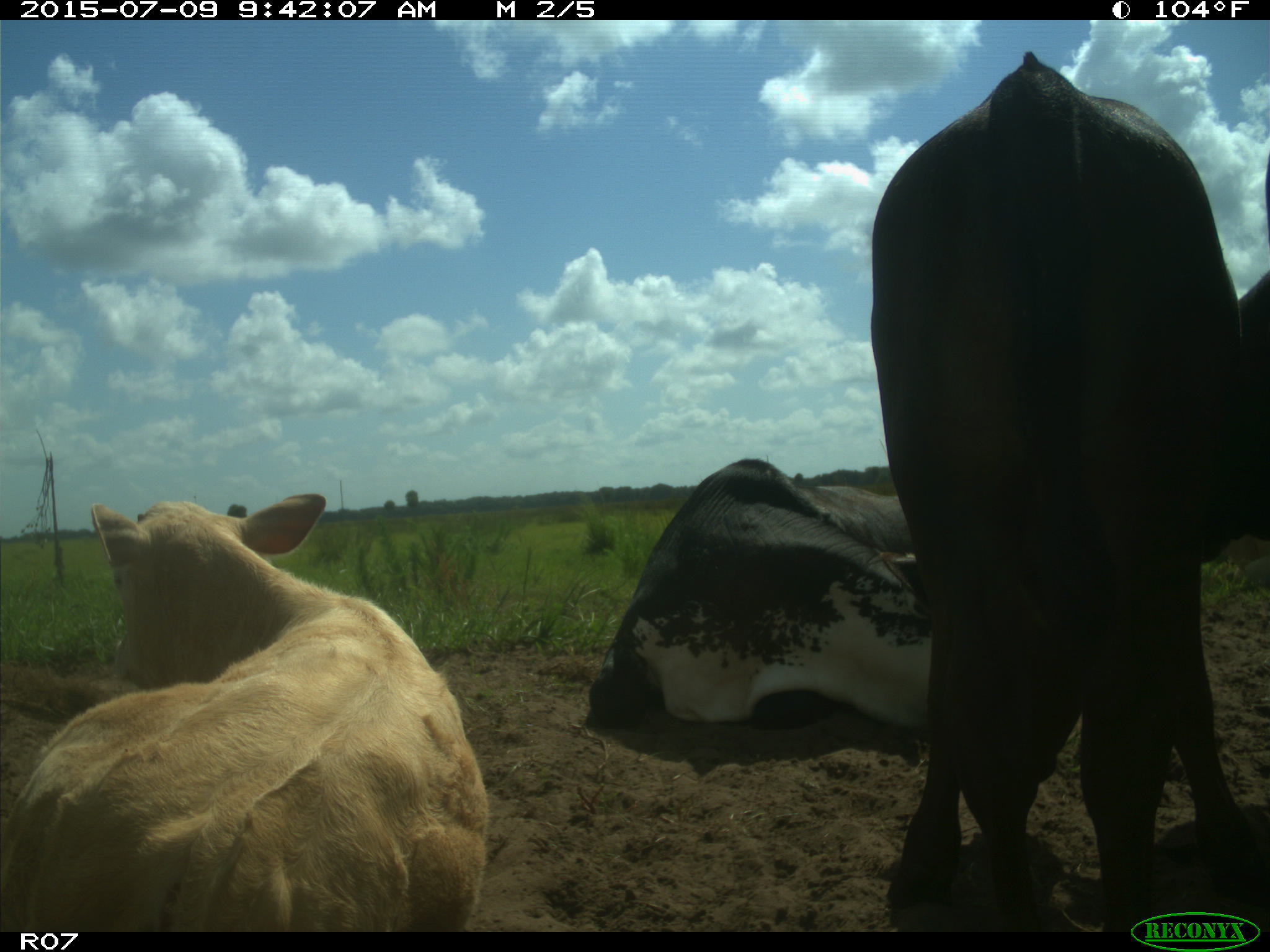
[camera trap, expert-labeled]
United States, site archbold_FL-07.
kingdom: Animalia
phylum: Chordata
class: Mammalia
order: Artiodactyla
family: Bovidae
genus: Bos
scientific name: Bos taurus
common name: domestic cow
Bos taurus (domestic cow).